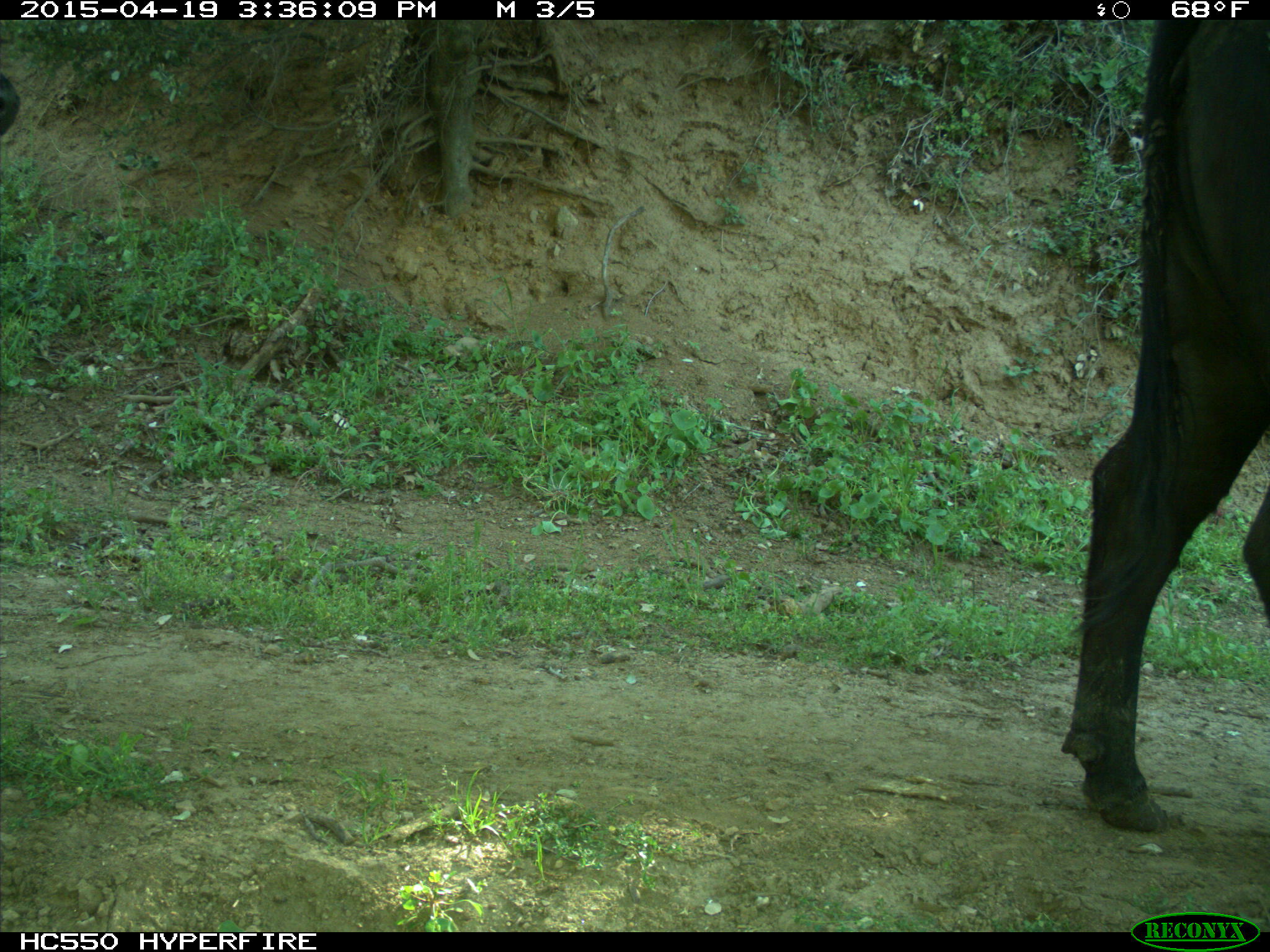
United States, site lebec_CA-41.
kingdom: Animalia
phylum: Chordata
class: Mammalia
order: Artiodactyla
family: Bovidae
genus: Bos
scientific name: Bos taurus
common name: domestic cow